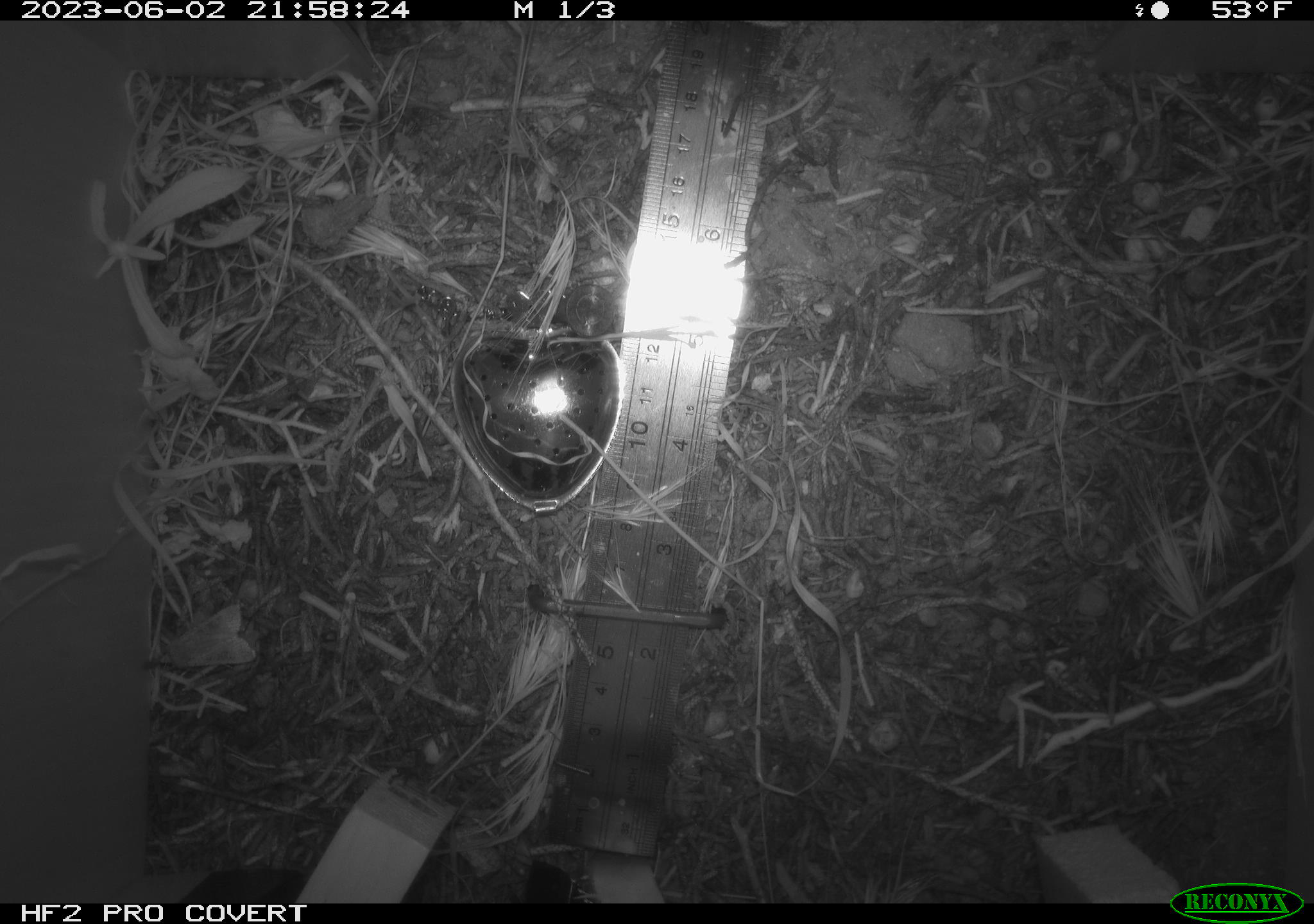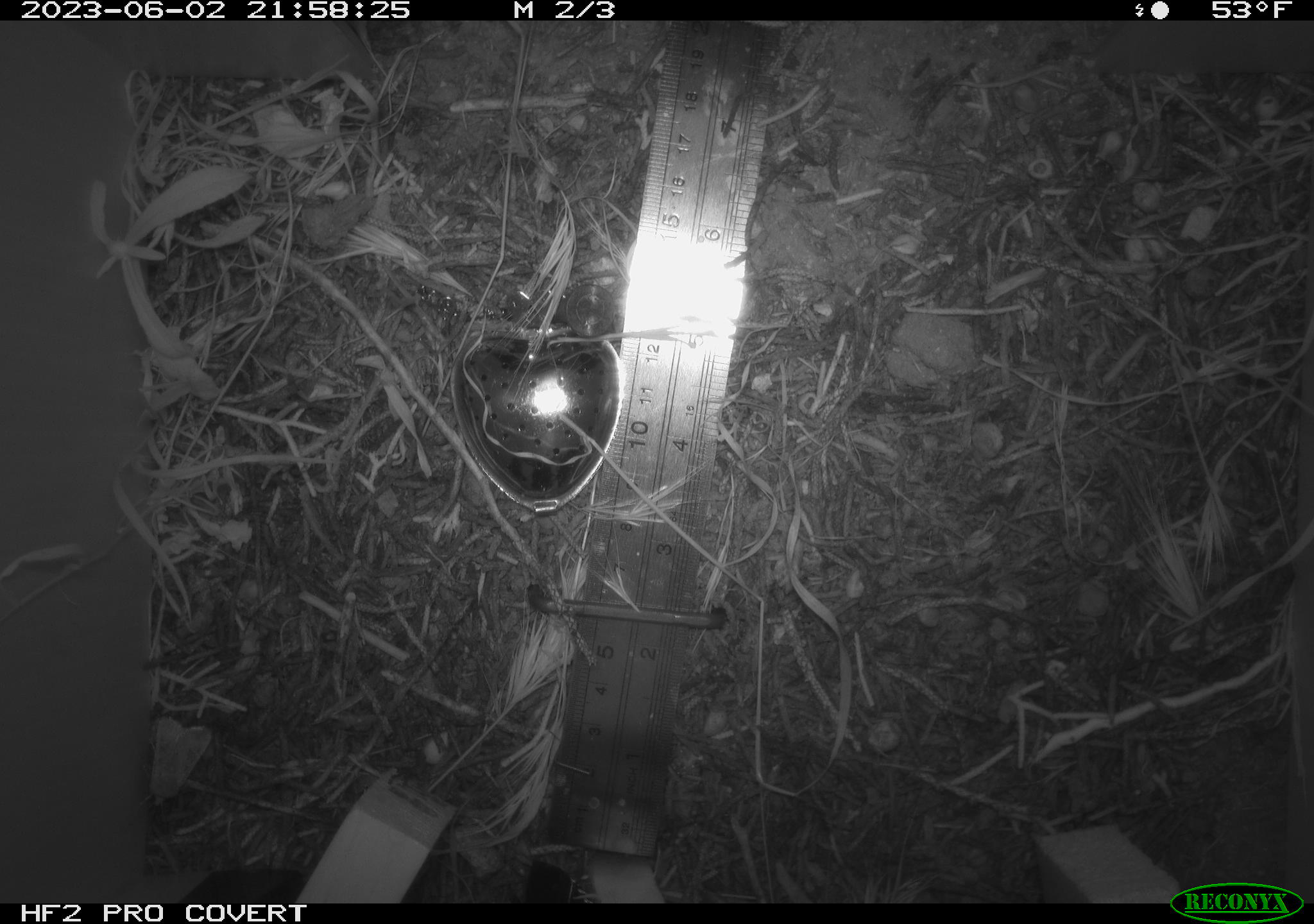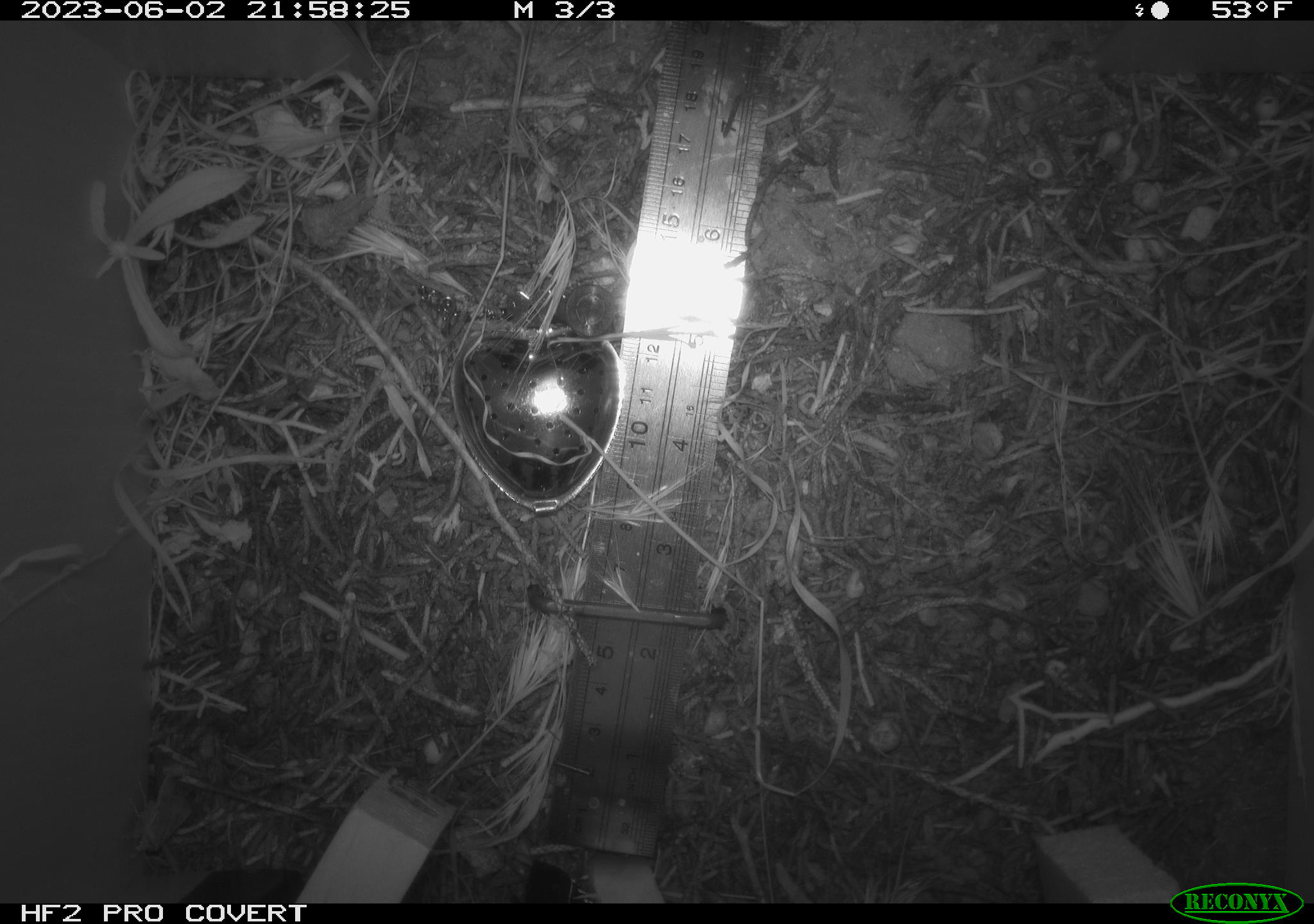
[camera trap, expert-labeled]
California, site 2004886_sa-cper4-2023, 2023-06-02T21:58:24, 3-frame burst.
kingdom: Animalia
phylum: Arthropoda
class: Insecta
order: Lepidoptera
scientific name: Lepidoptera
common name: butterflies and moths